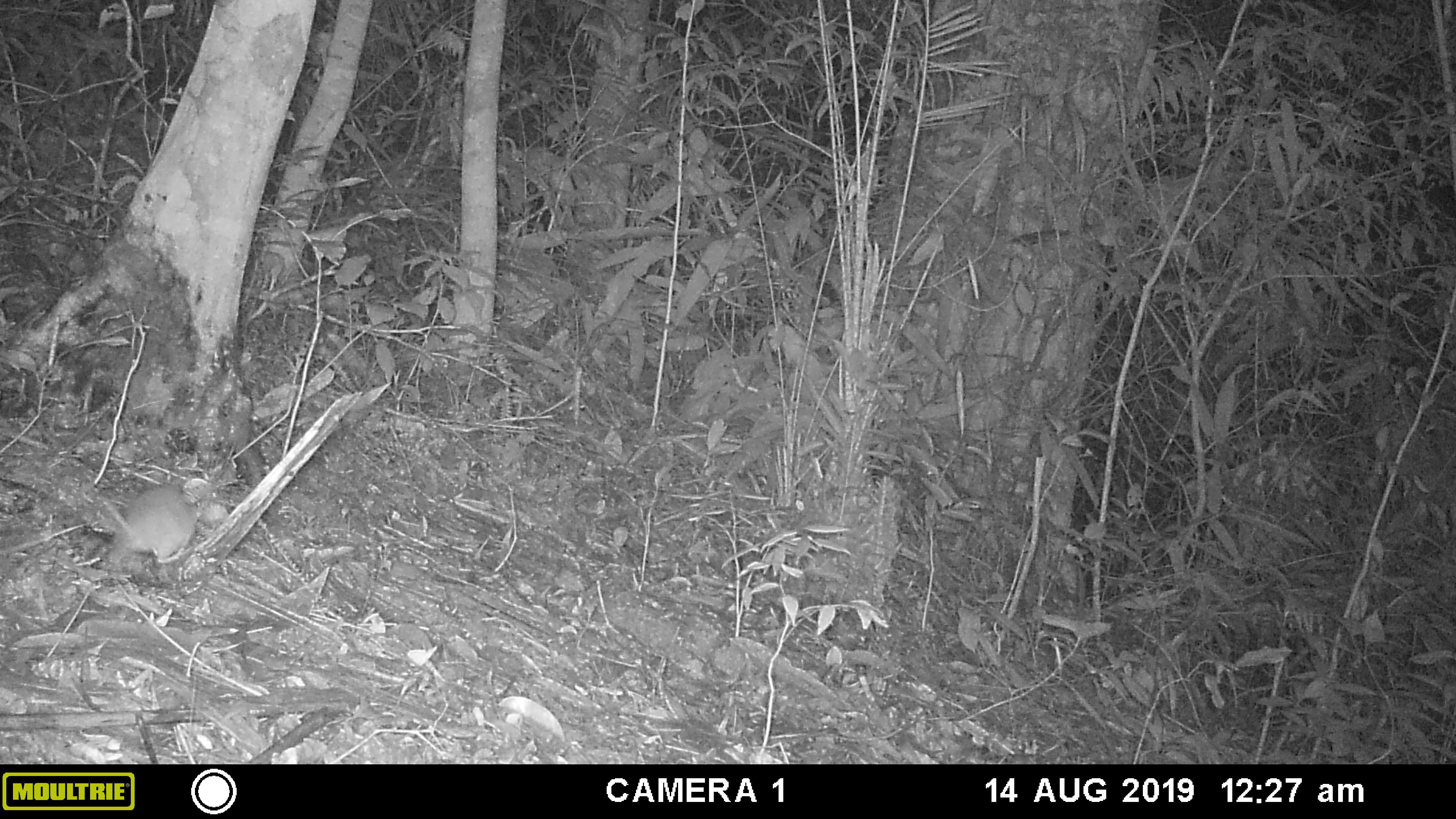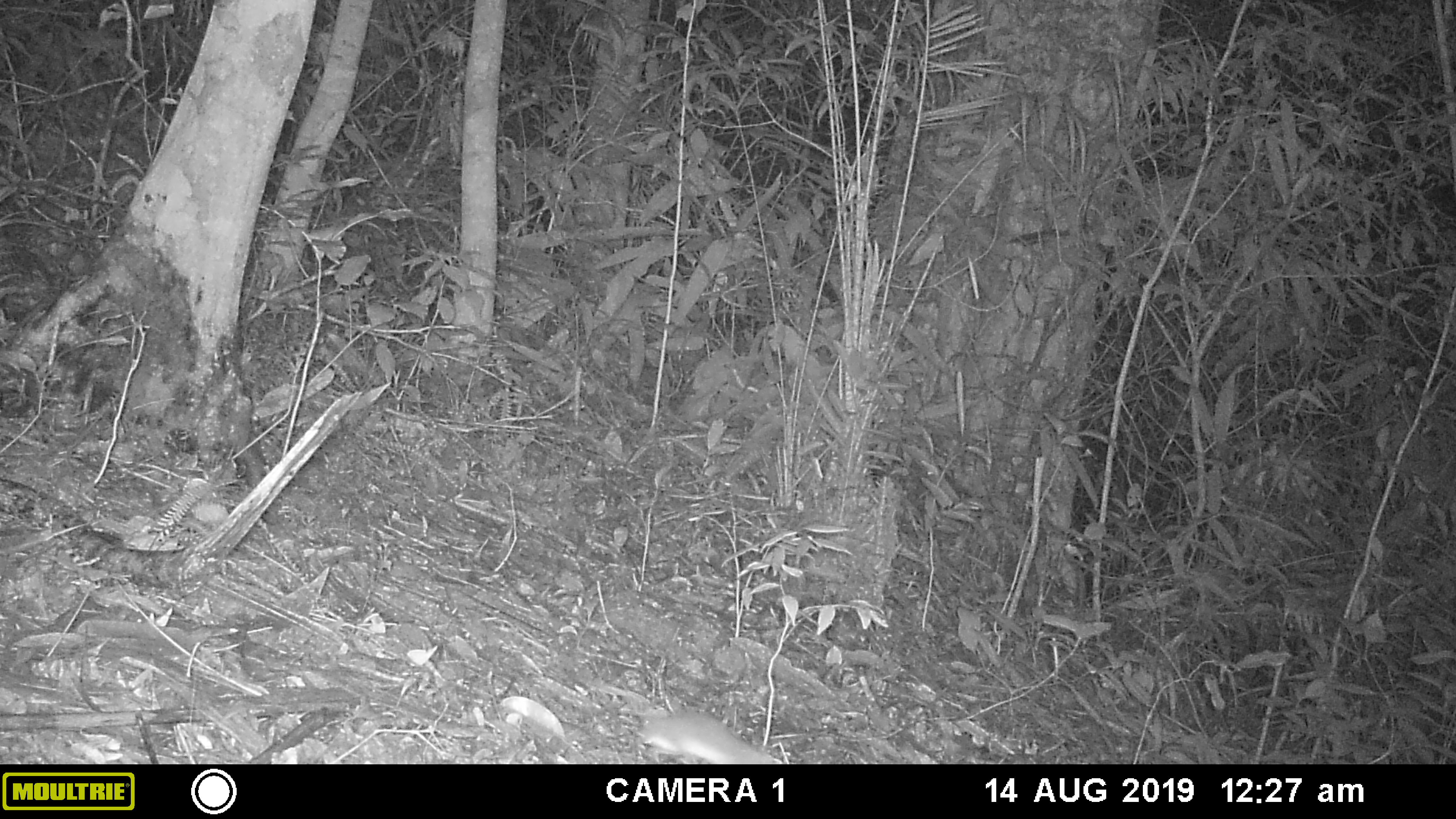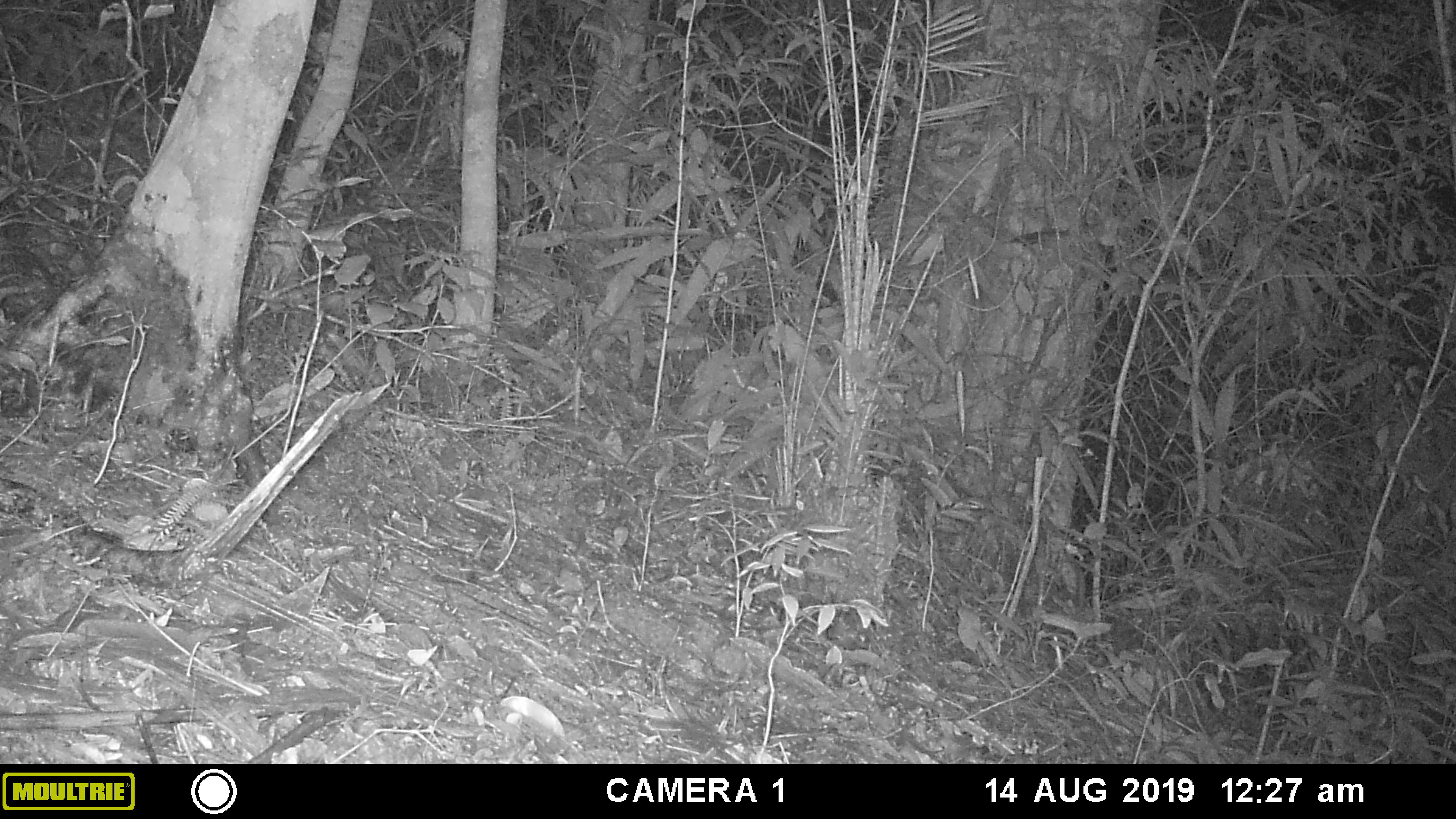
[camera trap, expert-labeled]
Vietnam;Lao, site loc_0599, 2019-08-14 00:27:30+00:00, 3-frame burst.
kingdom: Animalia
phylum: Chordata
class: Mammalia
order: Rodentia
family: Muridae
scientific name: Muridae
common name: old-world mice and rats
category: unidentified murid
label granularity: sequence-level